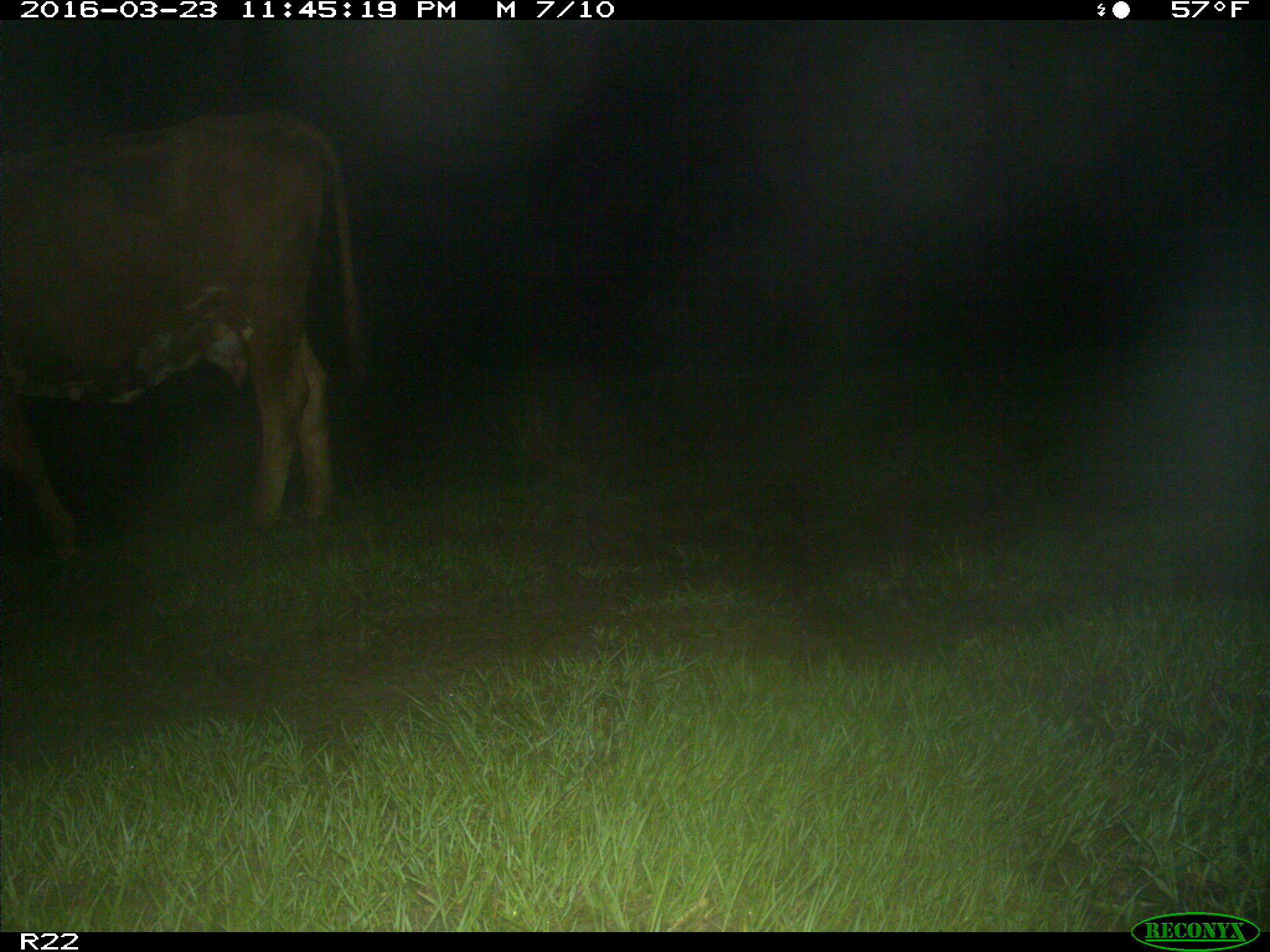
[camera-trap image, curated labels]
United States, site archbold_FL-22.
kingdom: Animalia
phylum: Chordata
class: Mammalia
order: Artiodactyla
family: Bovidae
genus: Bos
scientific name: Bos taurus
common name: domestic cow